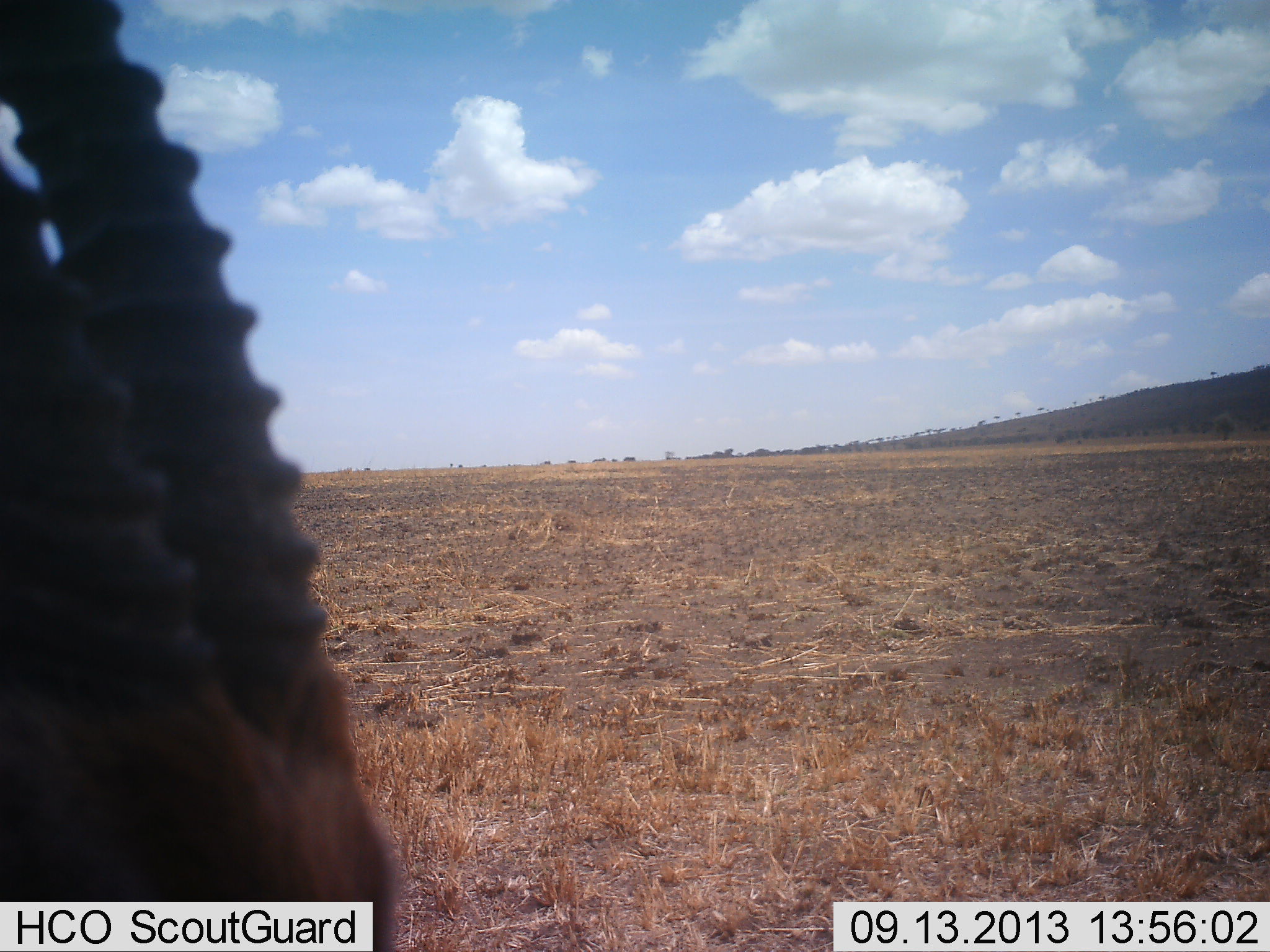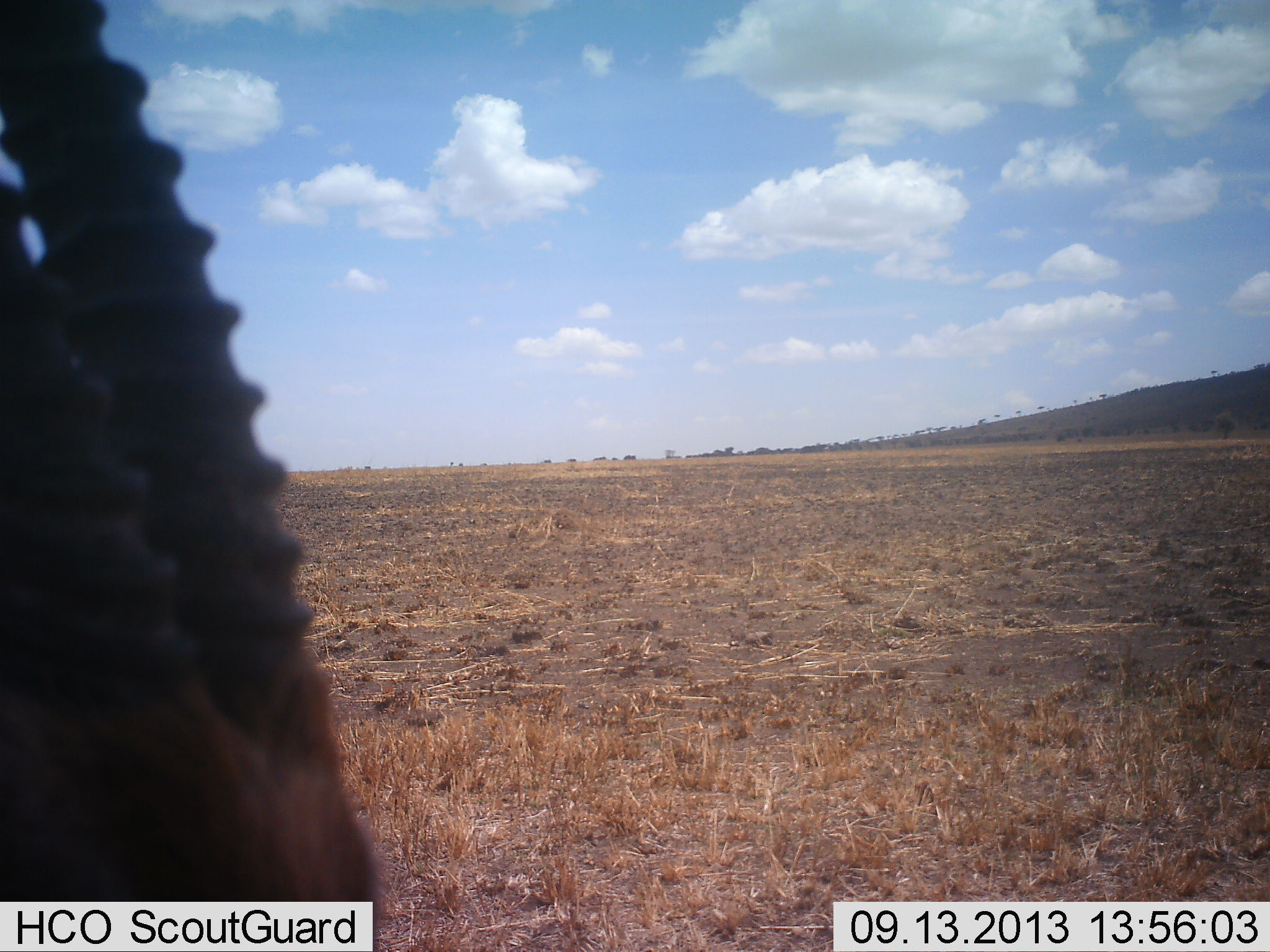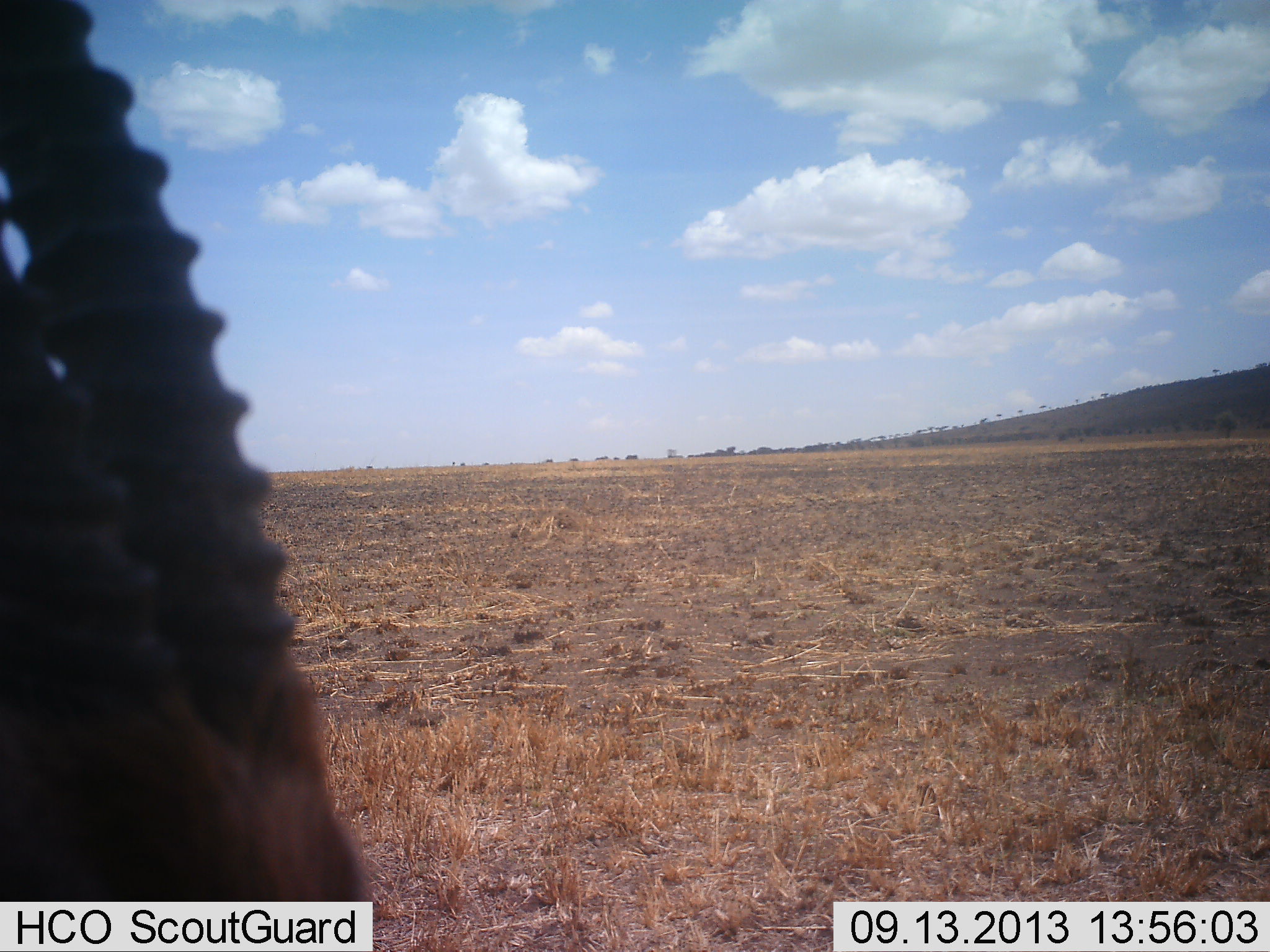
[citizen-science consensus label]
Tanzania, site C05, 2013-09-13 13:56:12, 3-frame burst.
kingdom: Animalia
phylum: Chordata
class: Mammalia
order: Artiodactyla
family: Bovidae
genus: Eudorcas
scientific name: Eudorcas thomsonii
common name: thomson's gazelle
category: gazellethomsons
Gazellethomsons (thomson's gazelle) (Eudorcas thomsonii), count 1. Behavior (volunteer vote fractions): standing 90%, resting 0%, moving 0%, interacting 0%. Young present (vote fraction): 0%. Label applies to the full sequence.